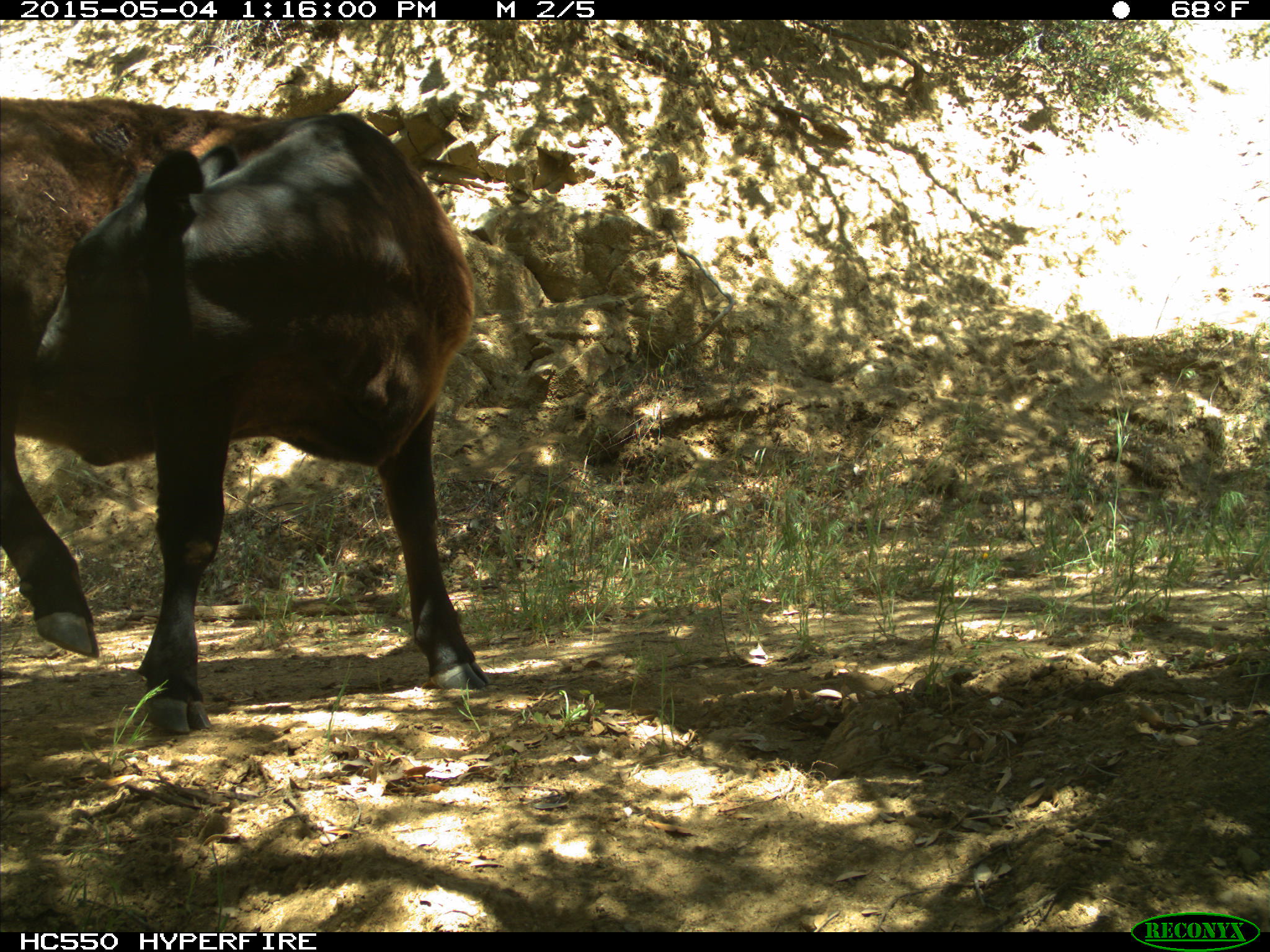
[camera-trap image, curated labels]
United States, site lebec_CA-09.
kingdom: Animalia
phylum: Chordata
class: Mammalia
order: Artiodactyla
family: Bovidae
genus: Bos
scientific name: Bos taurus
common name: domestic cow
Bos taurus (domestic cow).